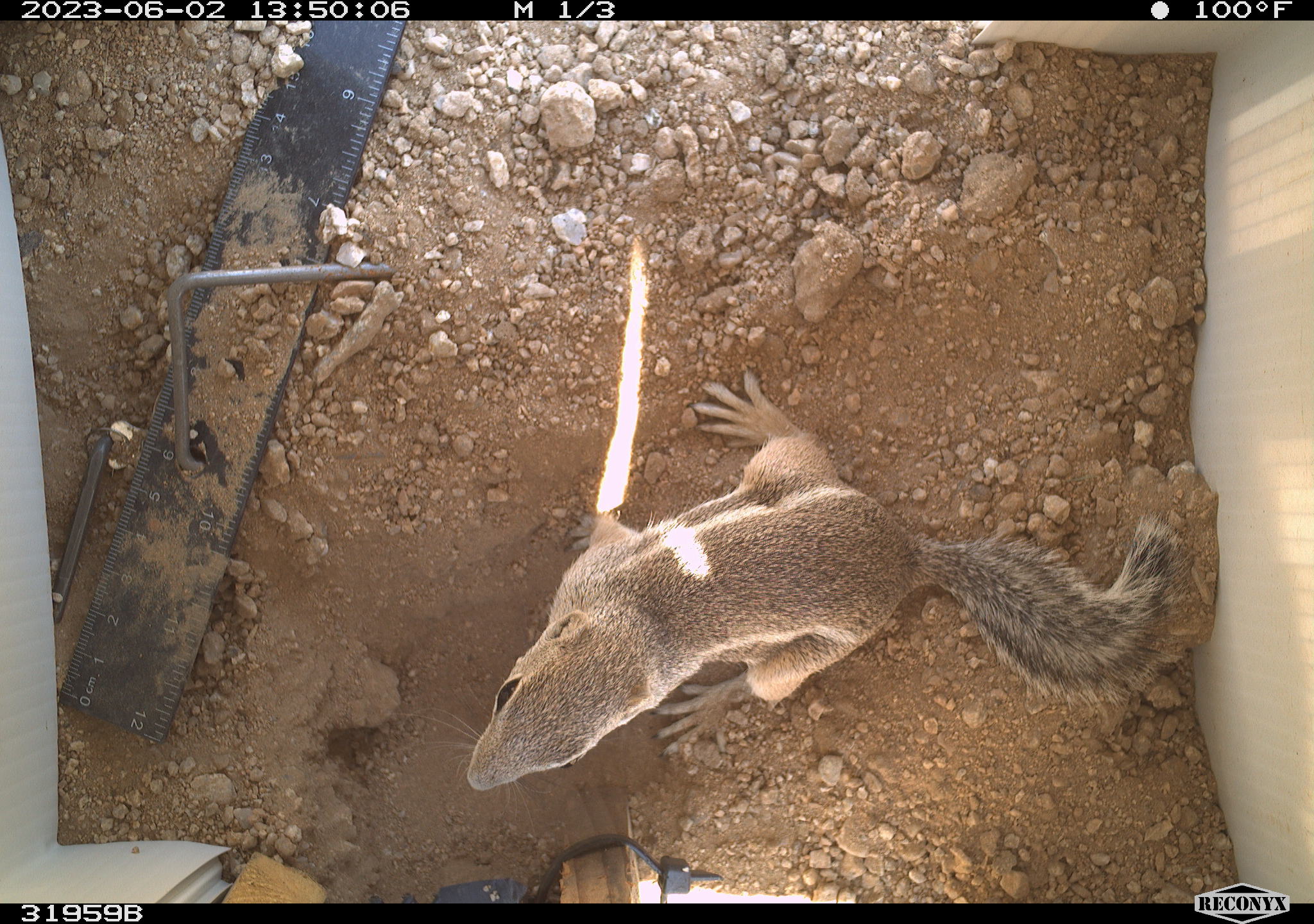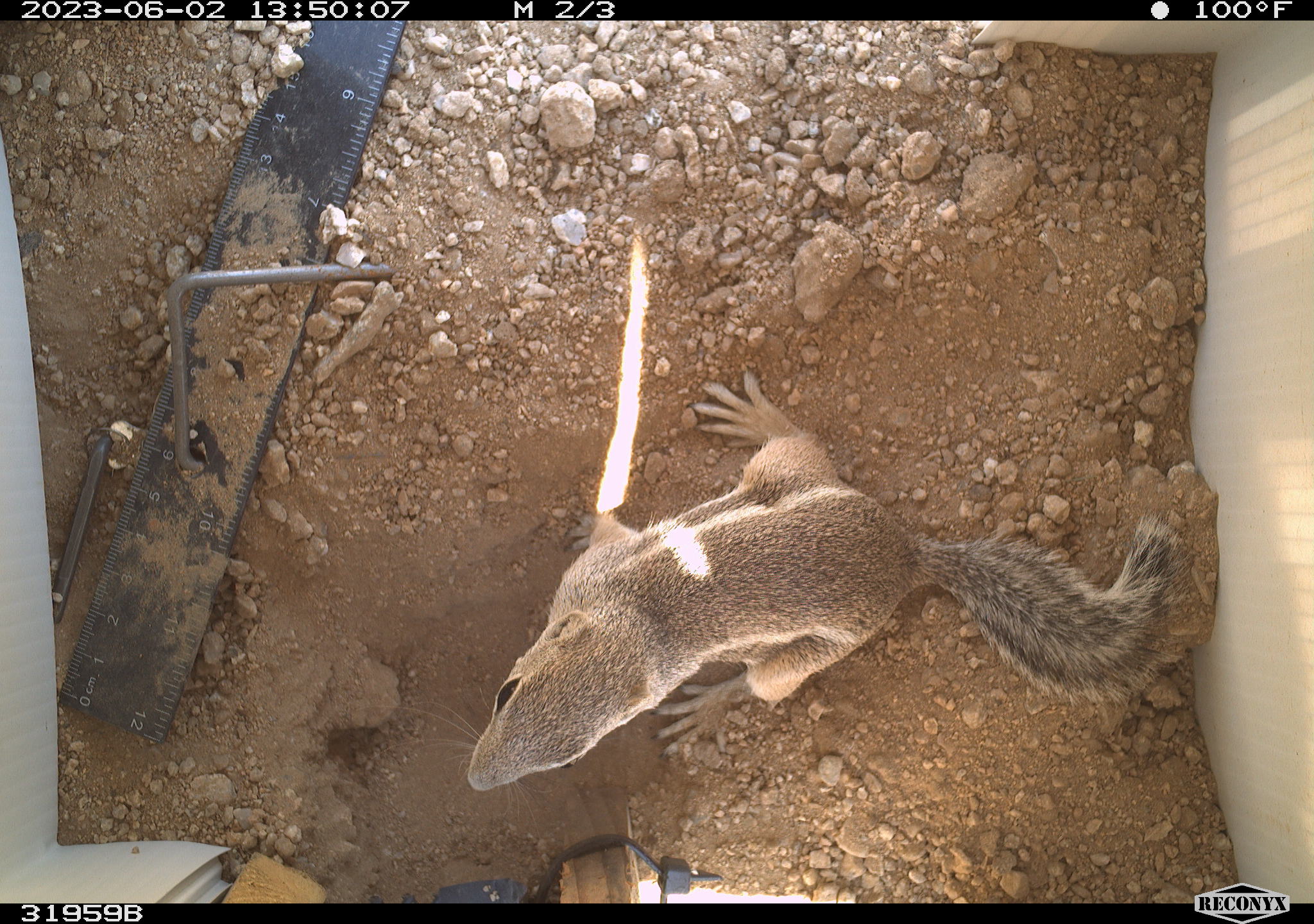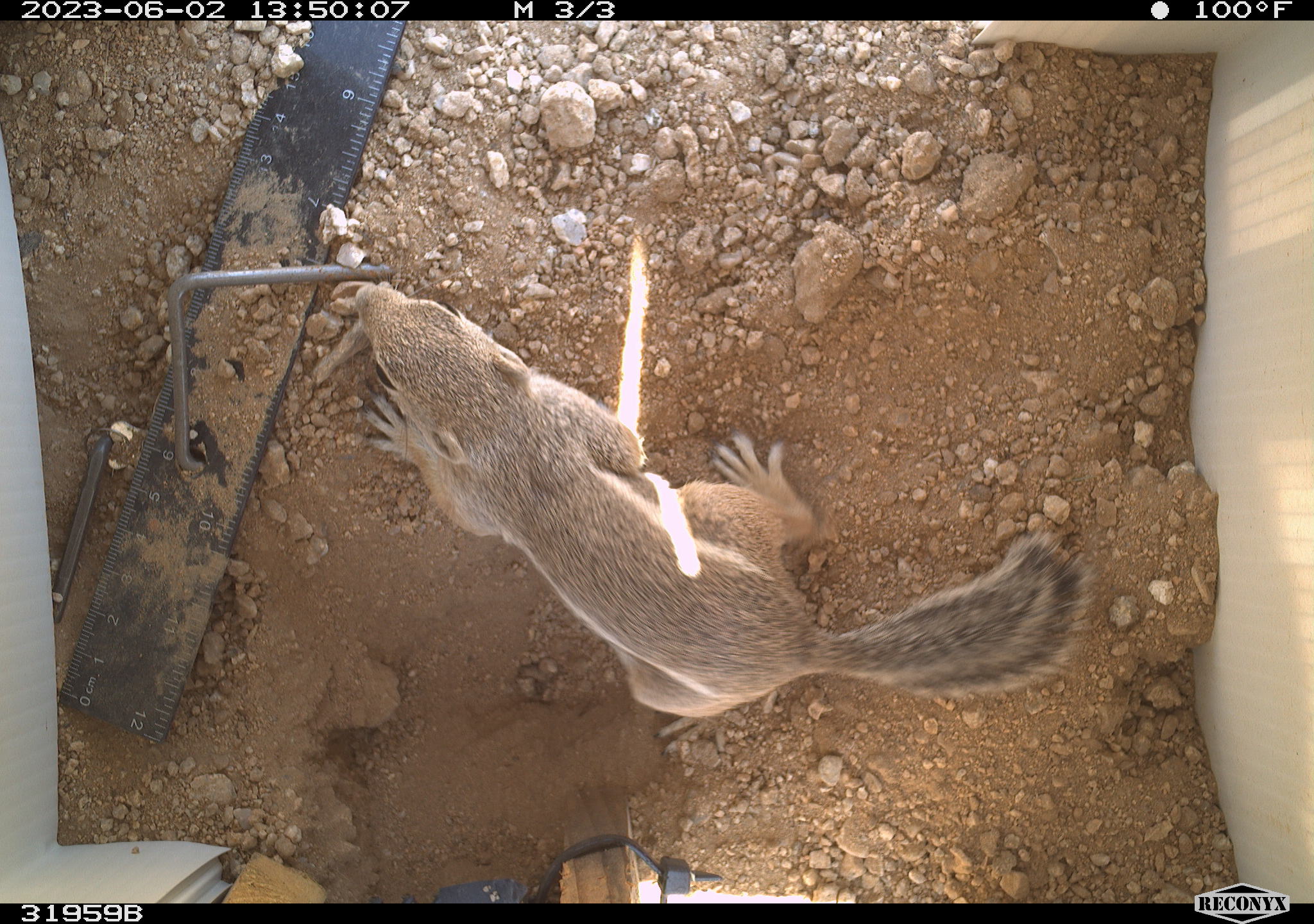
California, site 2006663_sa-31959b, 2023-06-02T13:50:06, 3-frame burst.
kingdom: Animalia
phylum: Chordata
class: Mammalia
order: Rodentia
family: Sciuridae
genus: Ammospermophilus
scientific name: Ammospermophilus leucurus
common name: white-tailed antelope squirrel